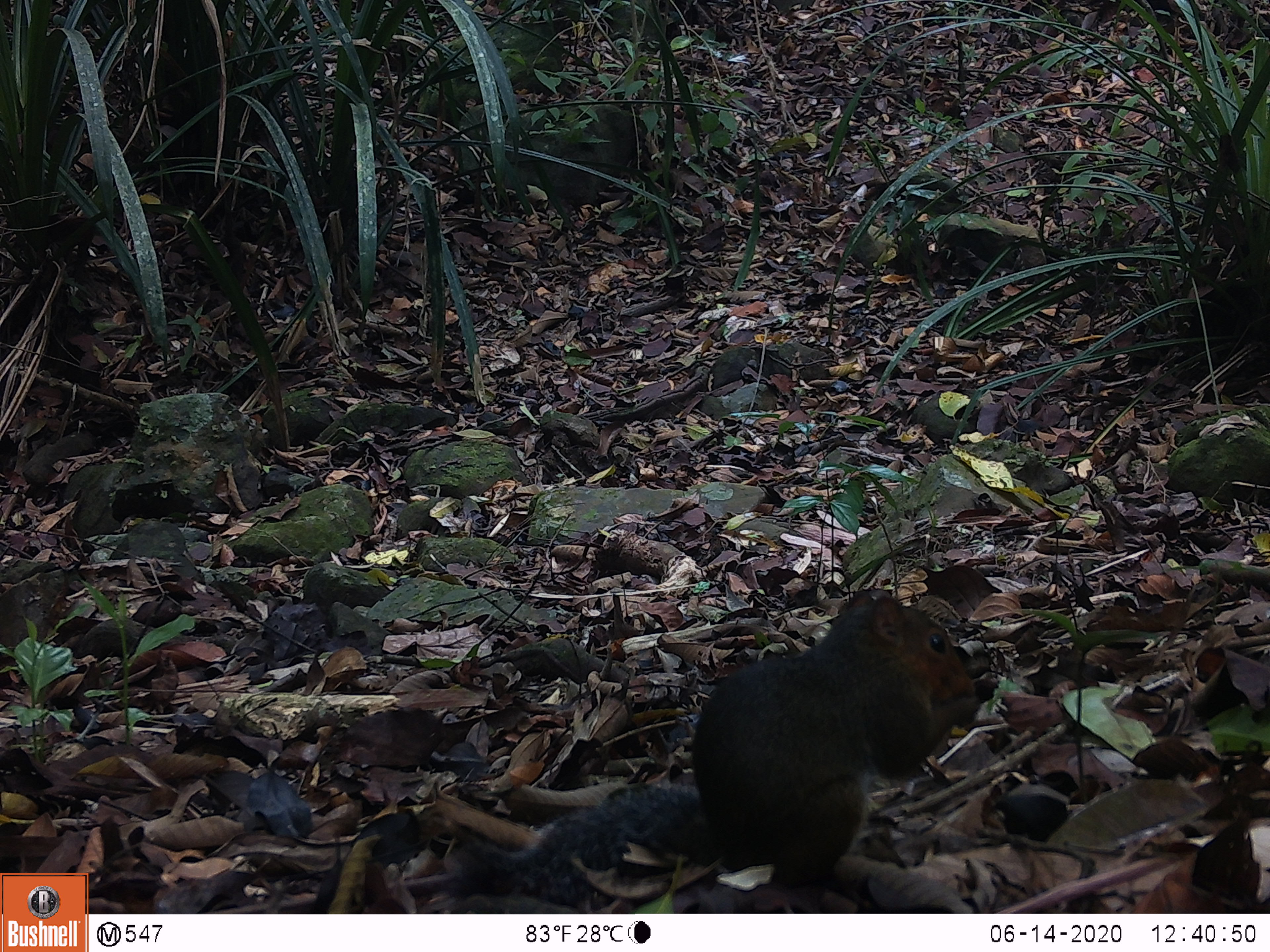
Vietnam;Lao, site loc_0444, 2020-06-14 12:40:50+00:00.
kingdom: Animalia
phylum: Chordata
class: Mammalia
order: Rodentia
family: Sciuridae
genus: Dremomys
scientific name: Dremomys rufigenis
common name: red-cheeked squirrel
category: red cheeked squirrel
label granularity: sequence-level